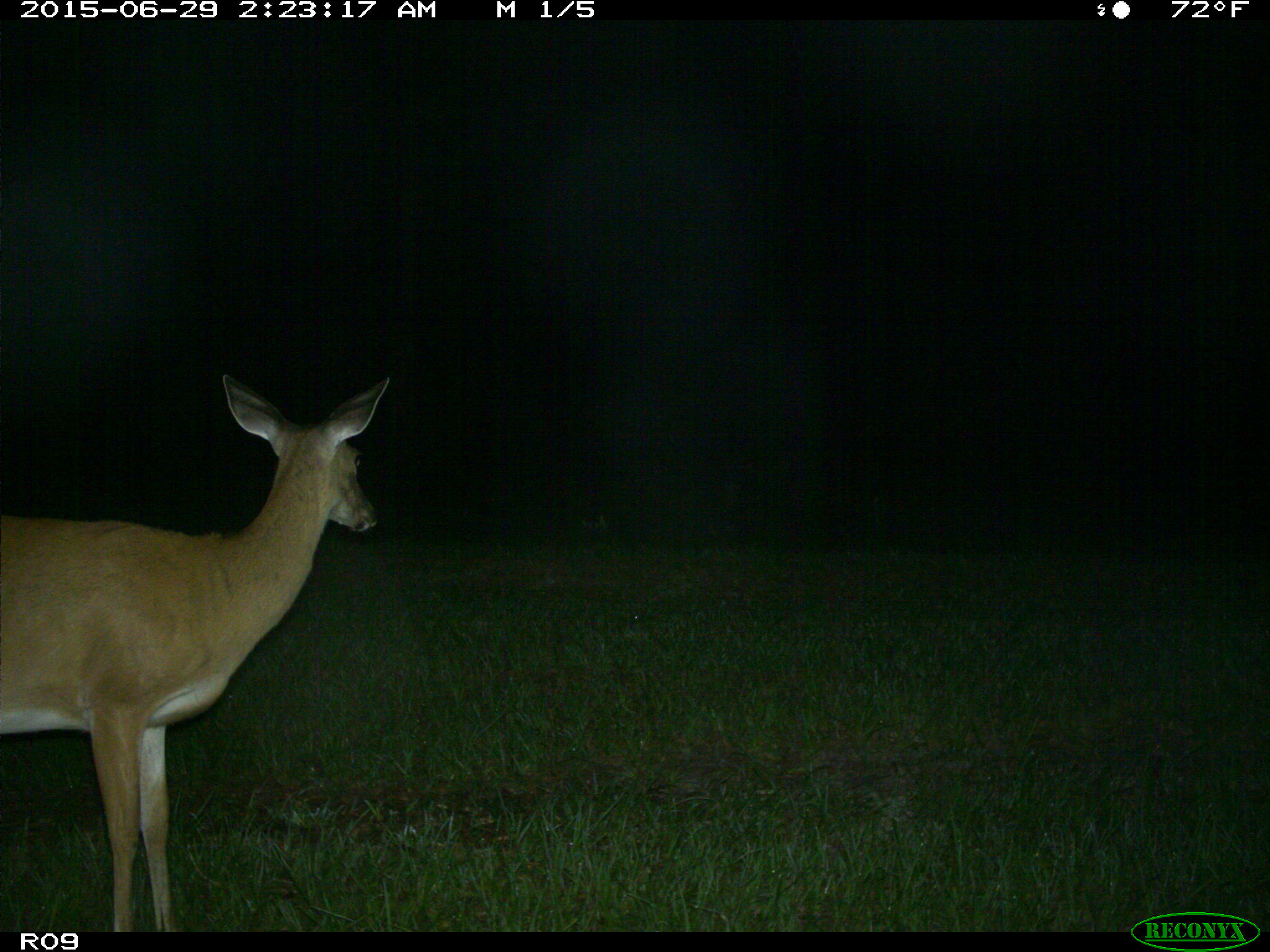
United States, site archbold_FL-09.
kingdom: Animalia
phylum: Chordata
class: Mammalia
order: Artiodactyla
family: Cervidae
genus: Odocoileus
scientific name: Odocoileus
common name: deer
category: unidentified deer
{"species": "unidentified deer (deer) (Odocoileus)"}